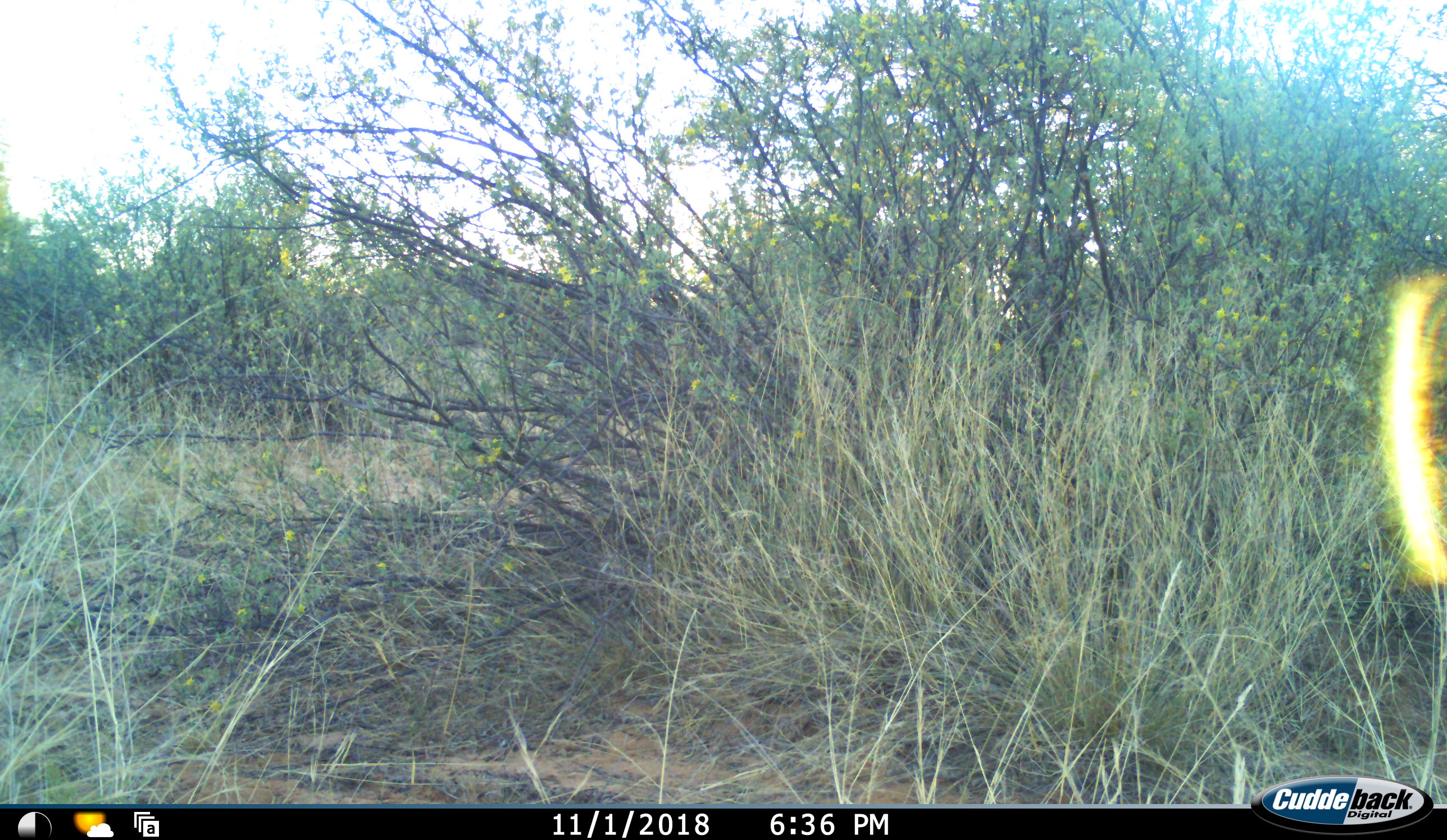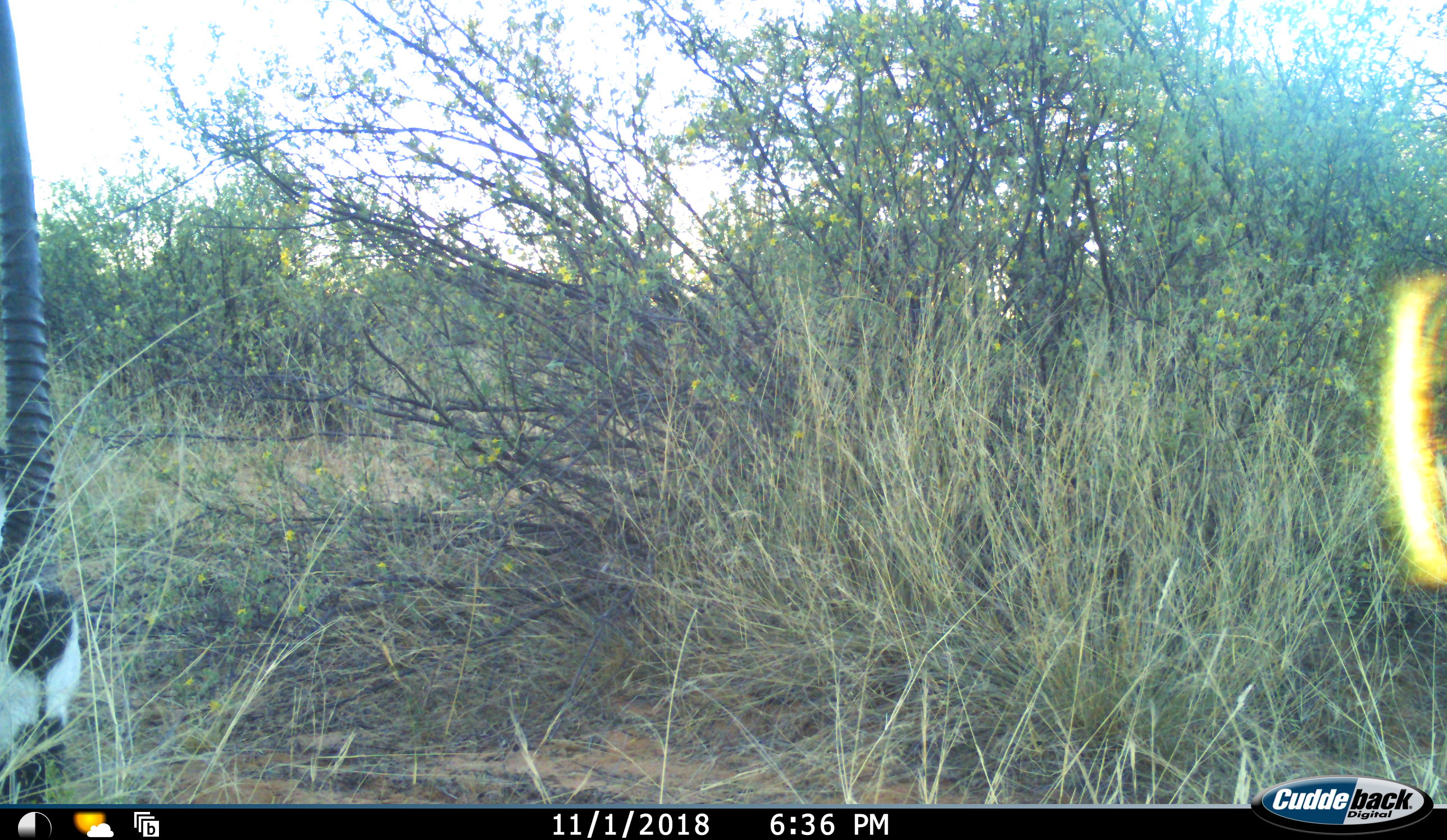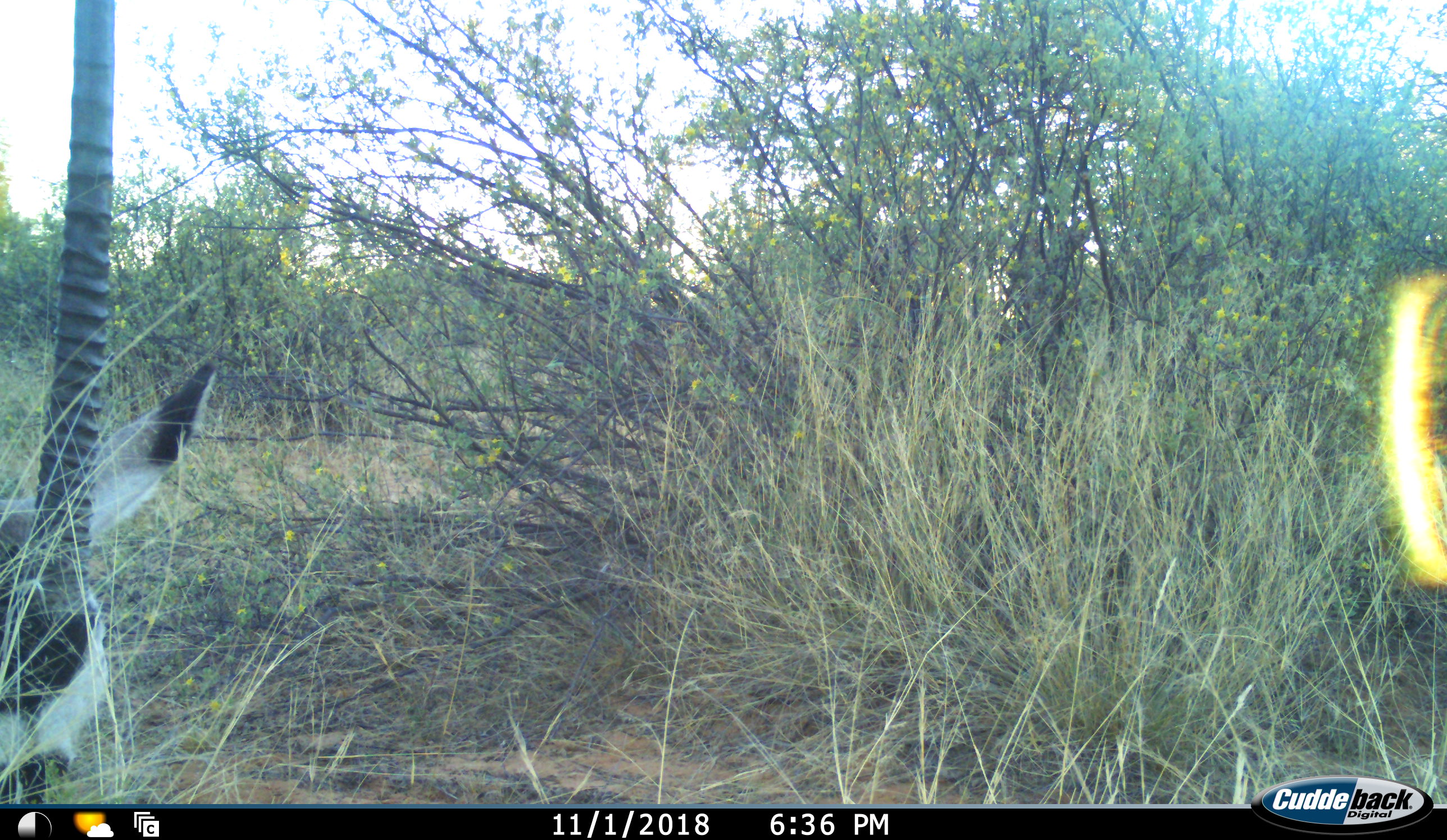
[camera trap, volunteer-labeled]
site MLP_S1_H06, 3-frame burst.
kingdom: Animalia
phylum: Chordata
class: Mammalia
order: Artiodactyla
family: Bovidae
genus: Oryx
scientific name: Oryx gazella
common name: gemsbok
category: oryx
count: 1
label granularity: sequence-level